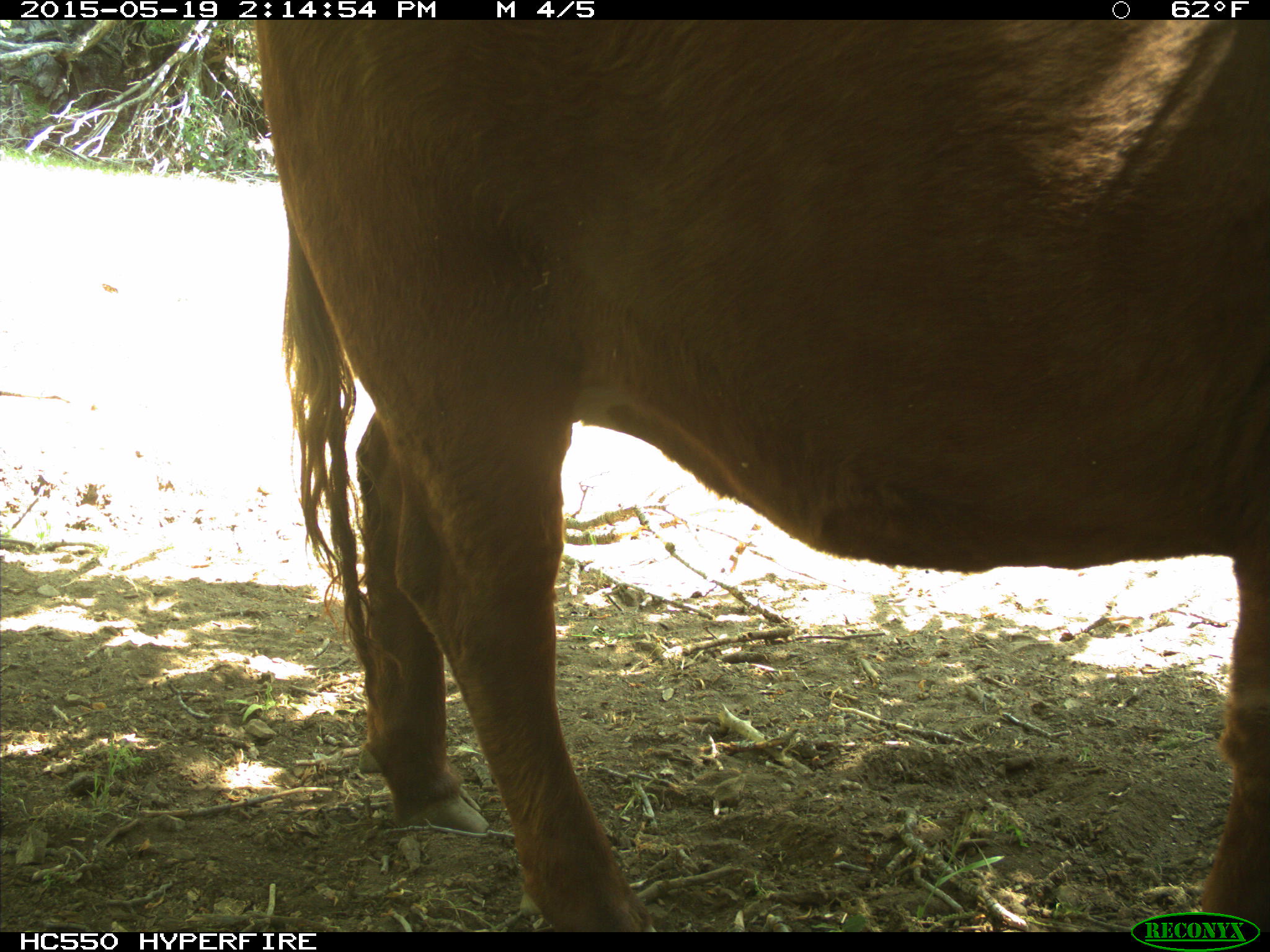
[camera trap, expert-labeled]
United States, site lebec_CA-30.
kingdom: Animalia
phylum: Chordata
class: Mammalia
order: Artiodactyla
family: Bovidae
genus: Bos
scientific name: Bos taurus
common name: domestic cow